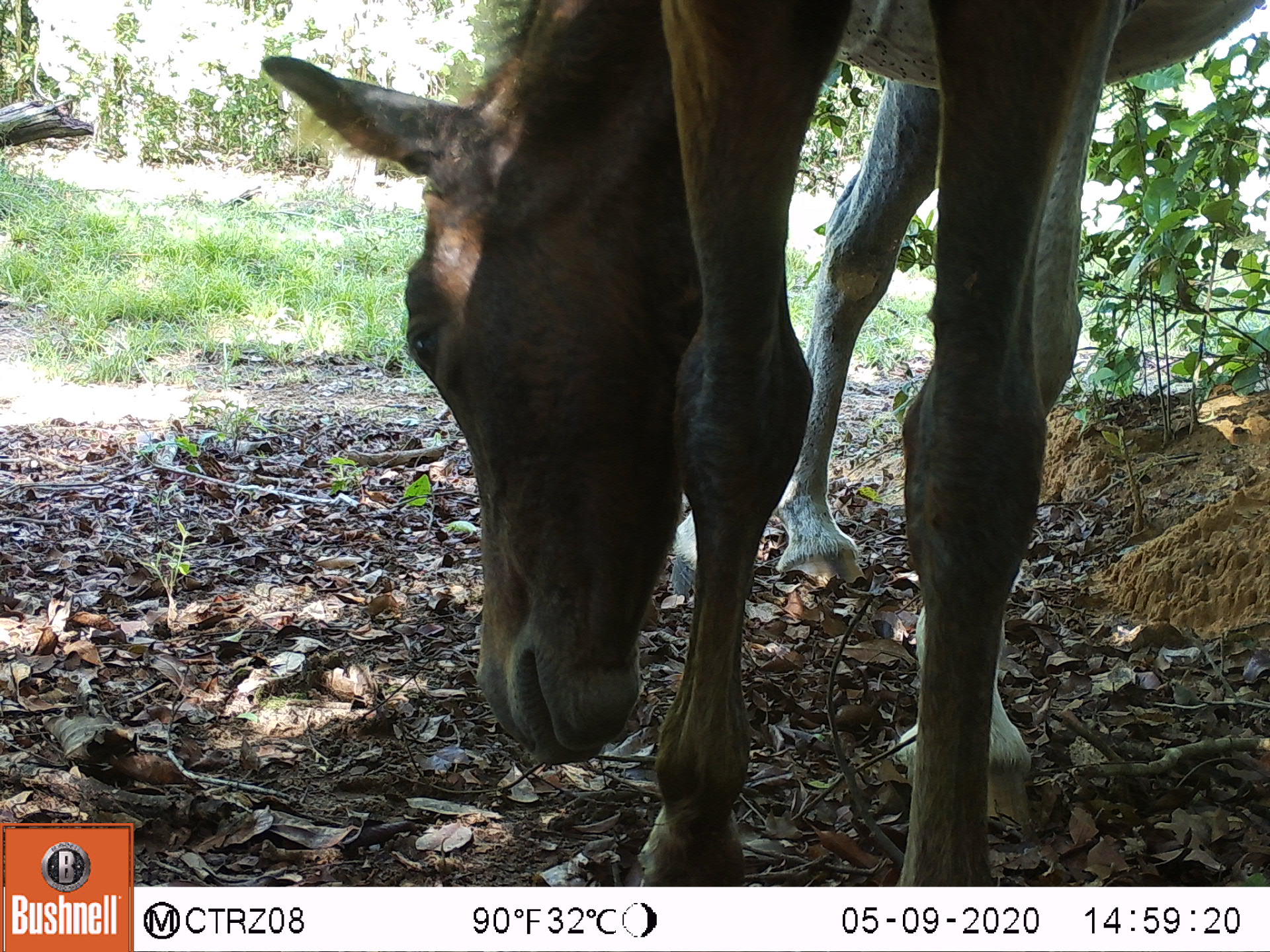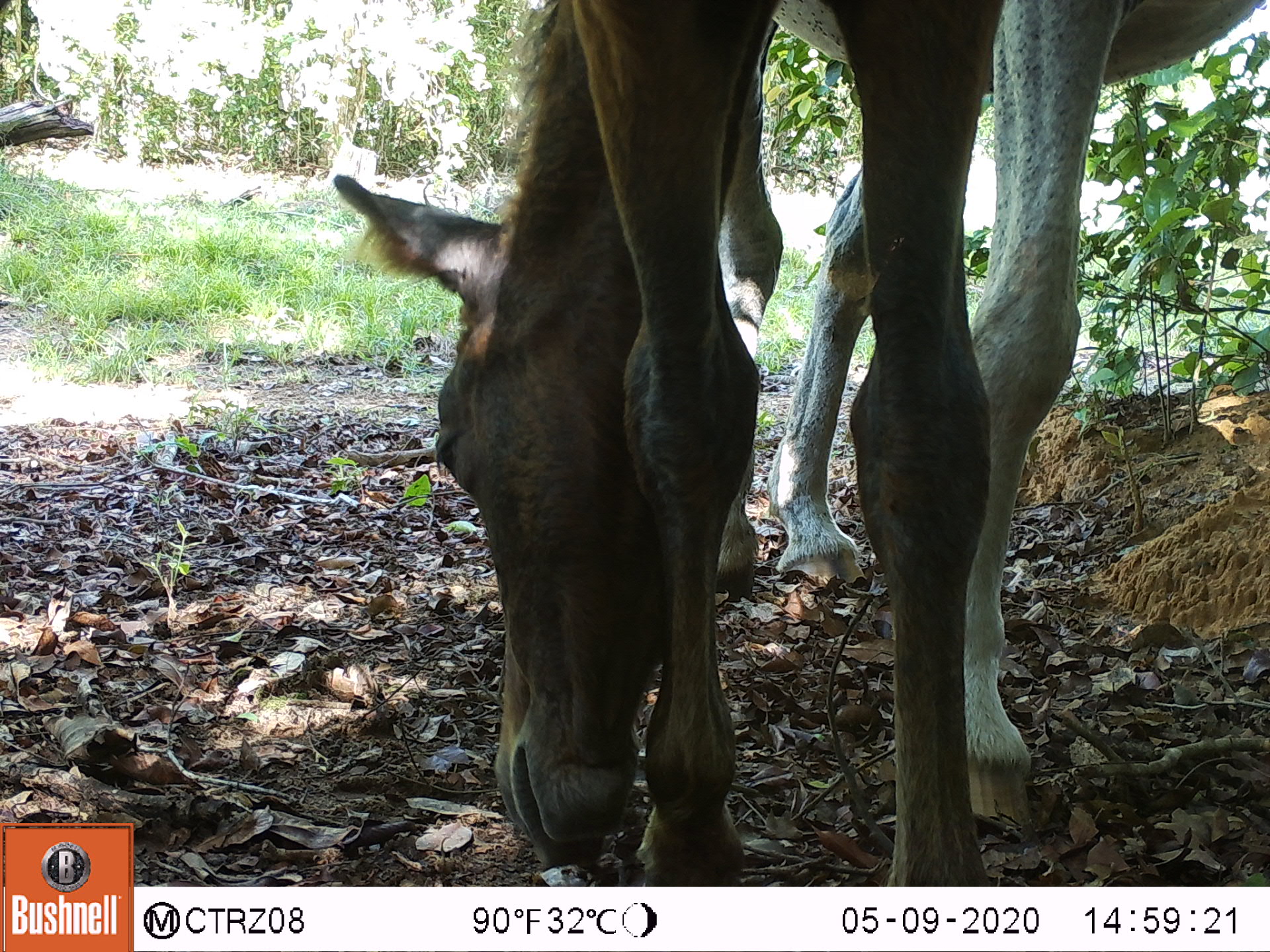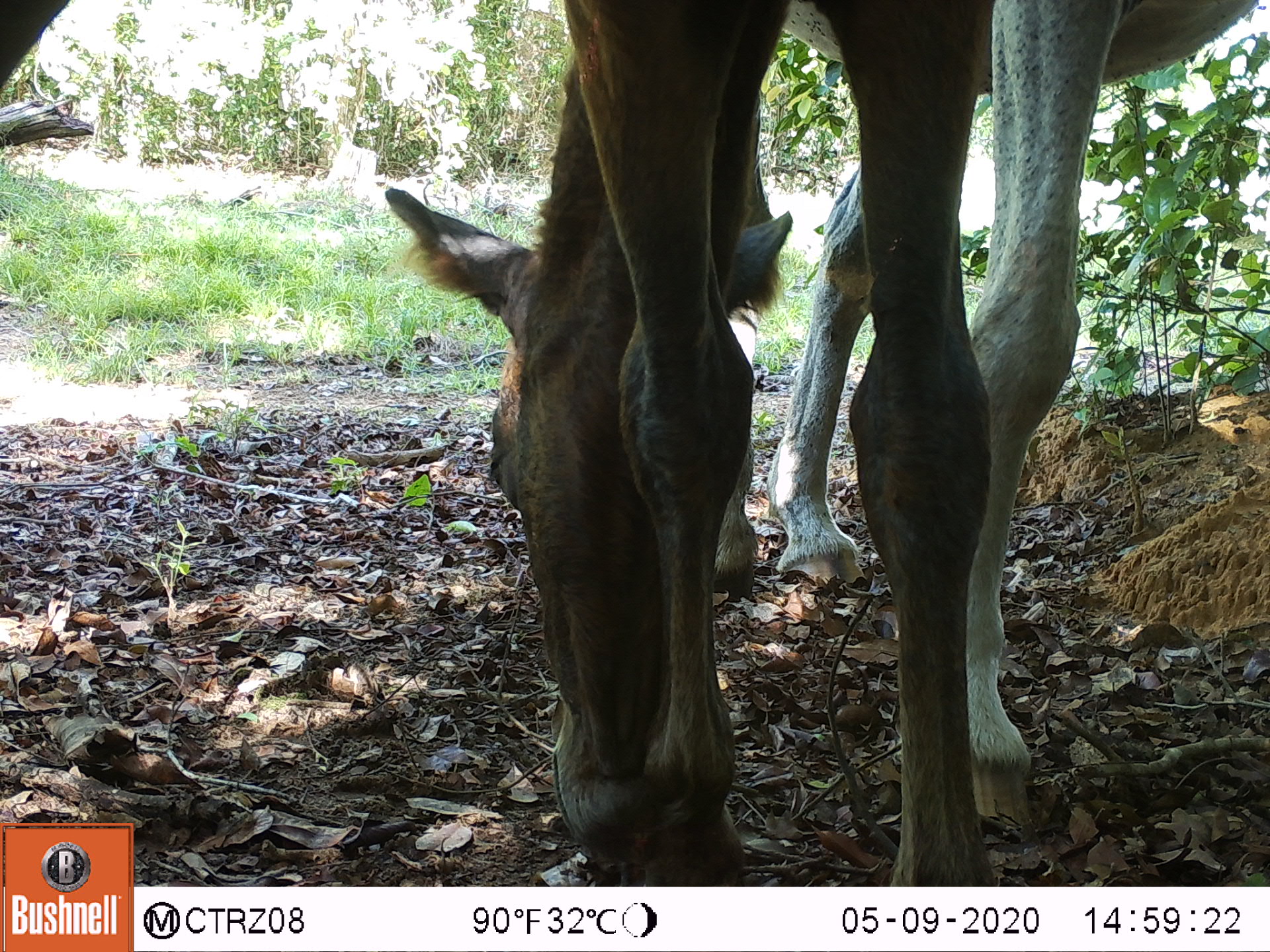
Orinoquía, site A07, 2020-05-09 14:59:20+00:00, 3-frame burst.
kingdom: Animalia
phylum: Chordata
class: Mammalia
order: Perissodactyla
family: Equidae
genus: Equus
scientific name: Equus caballus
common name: domestic horse